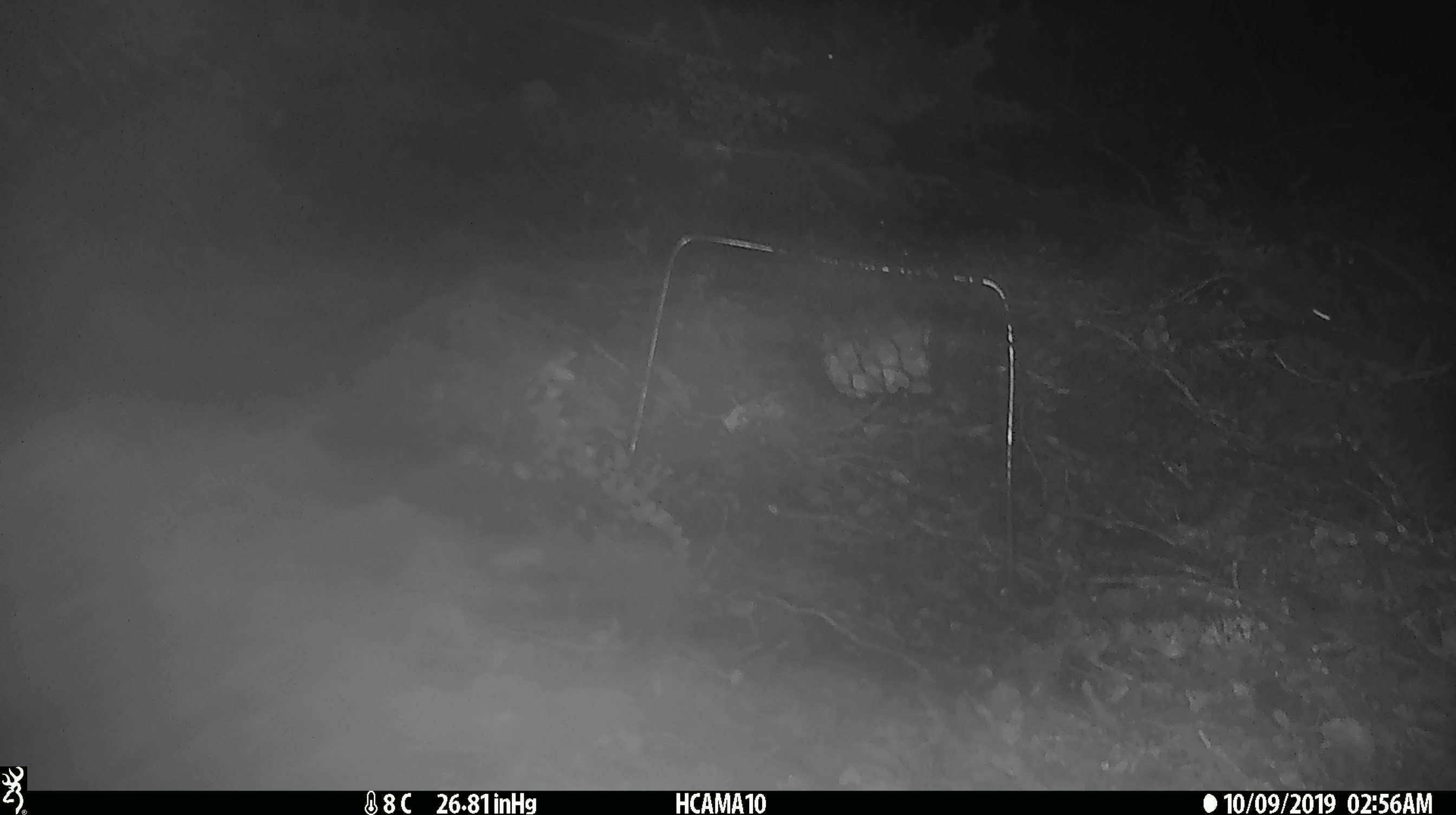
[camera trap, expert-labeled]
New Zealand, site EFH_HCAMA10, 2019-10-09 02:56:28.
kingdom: Animalia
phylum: Chordata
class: Mammalia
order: Rodentia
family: Muridae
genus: Mus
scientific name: Mus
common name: mouse